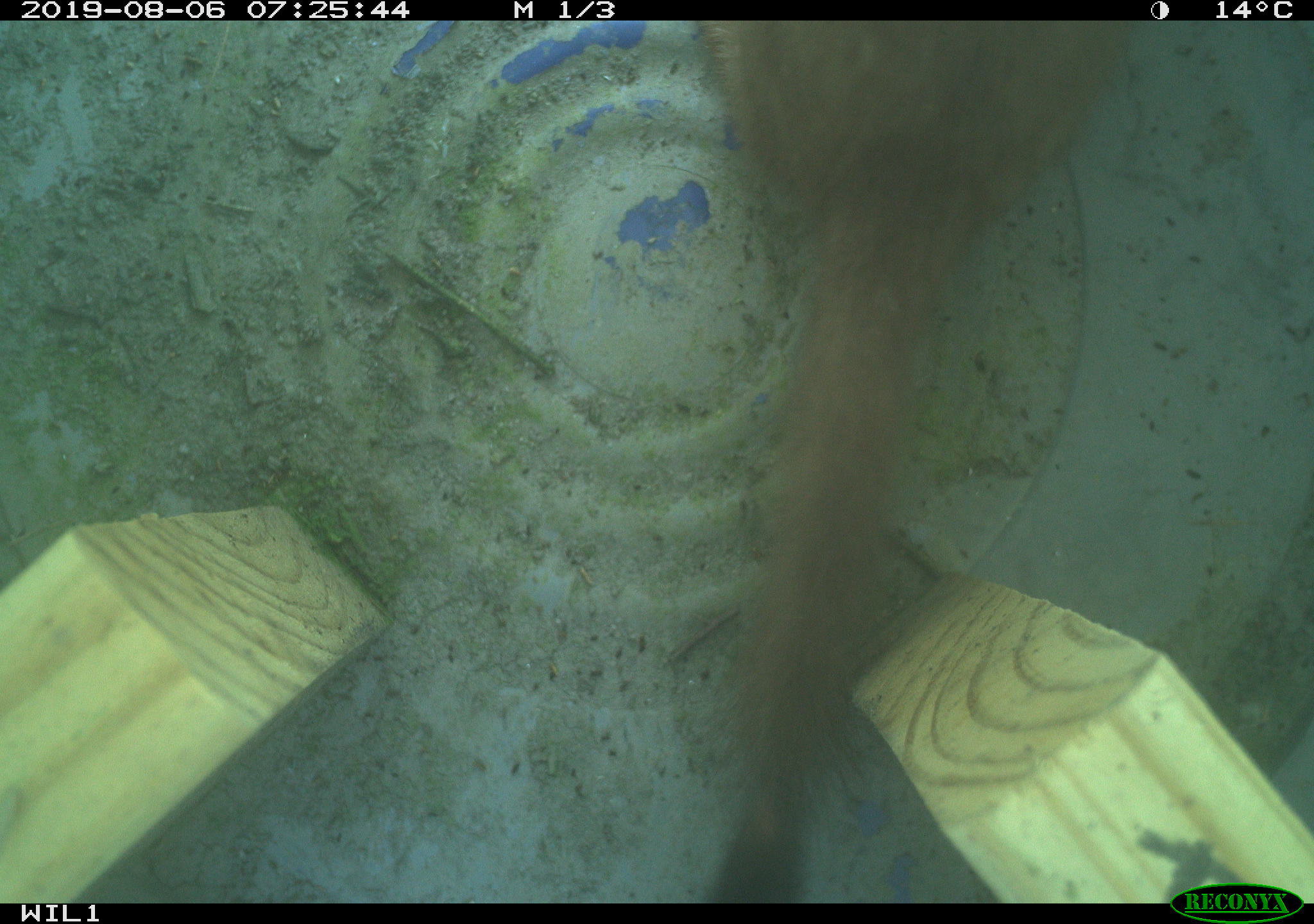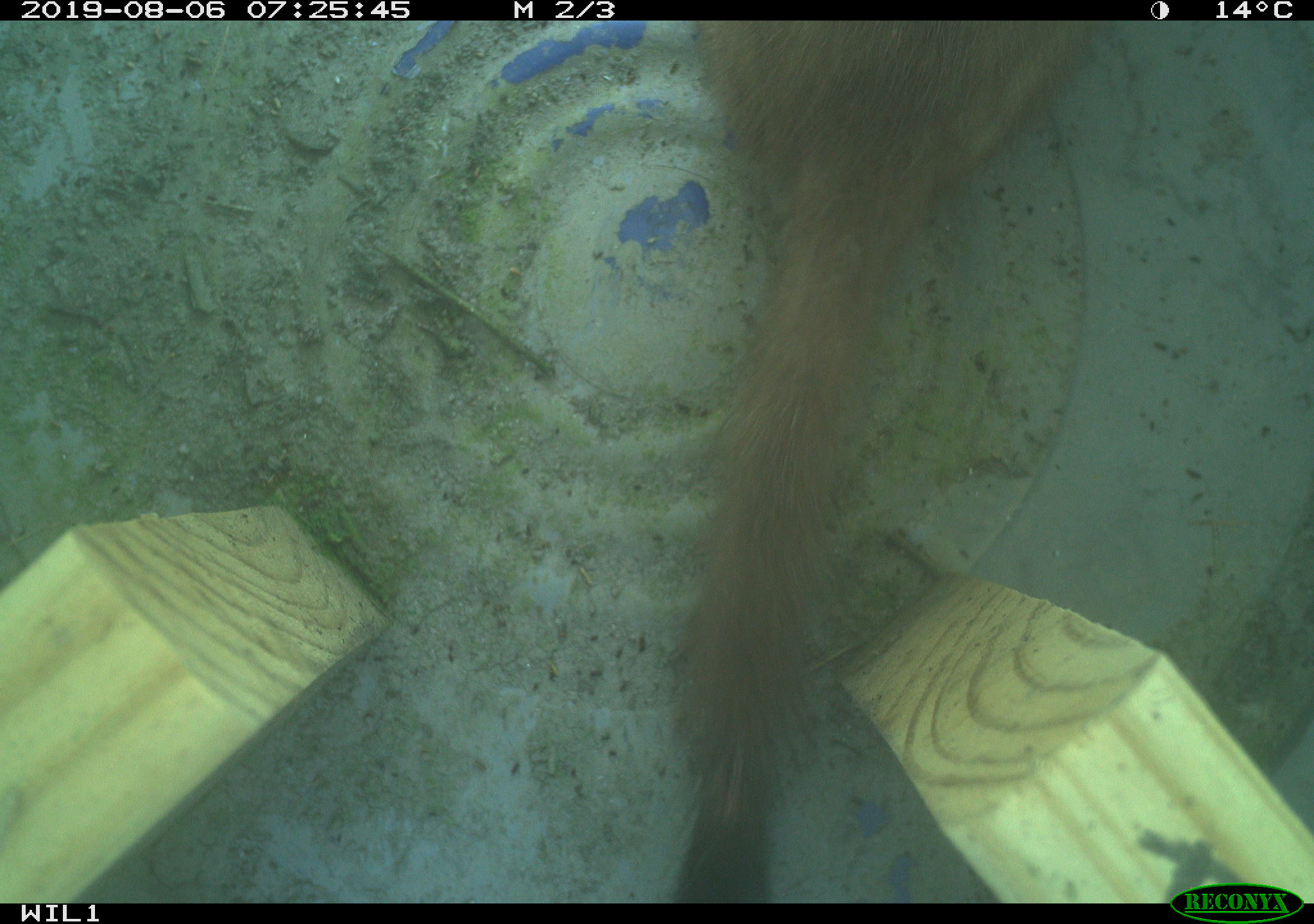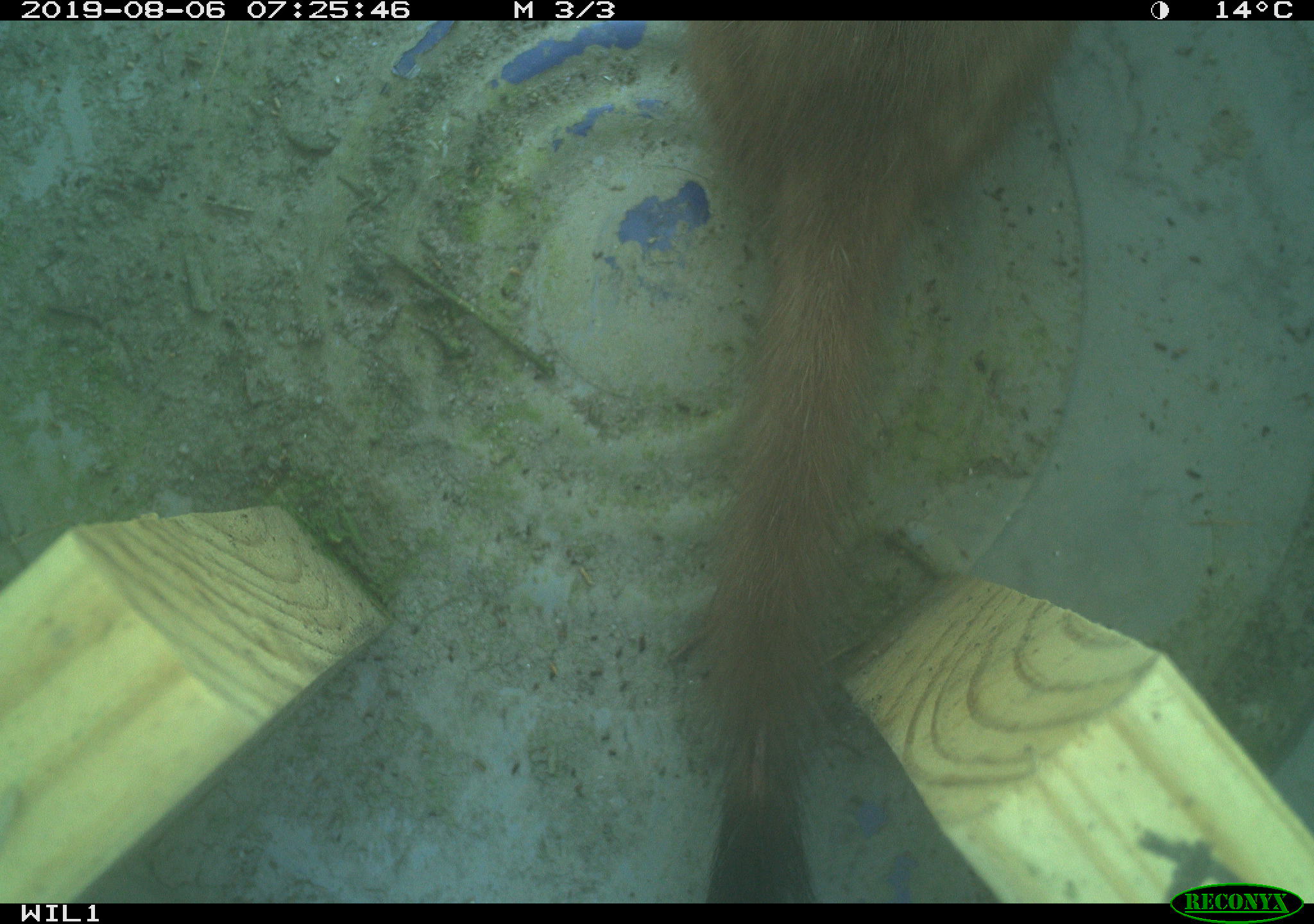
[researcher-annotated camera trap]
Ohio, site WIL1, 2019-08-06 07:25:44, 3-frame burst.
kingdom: Animalia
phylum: Chordata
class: Mammalia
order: Carnivora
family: Mustelidae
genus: Neogale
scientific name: Neogale frenata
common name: long-tailed weasel